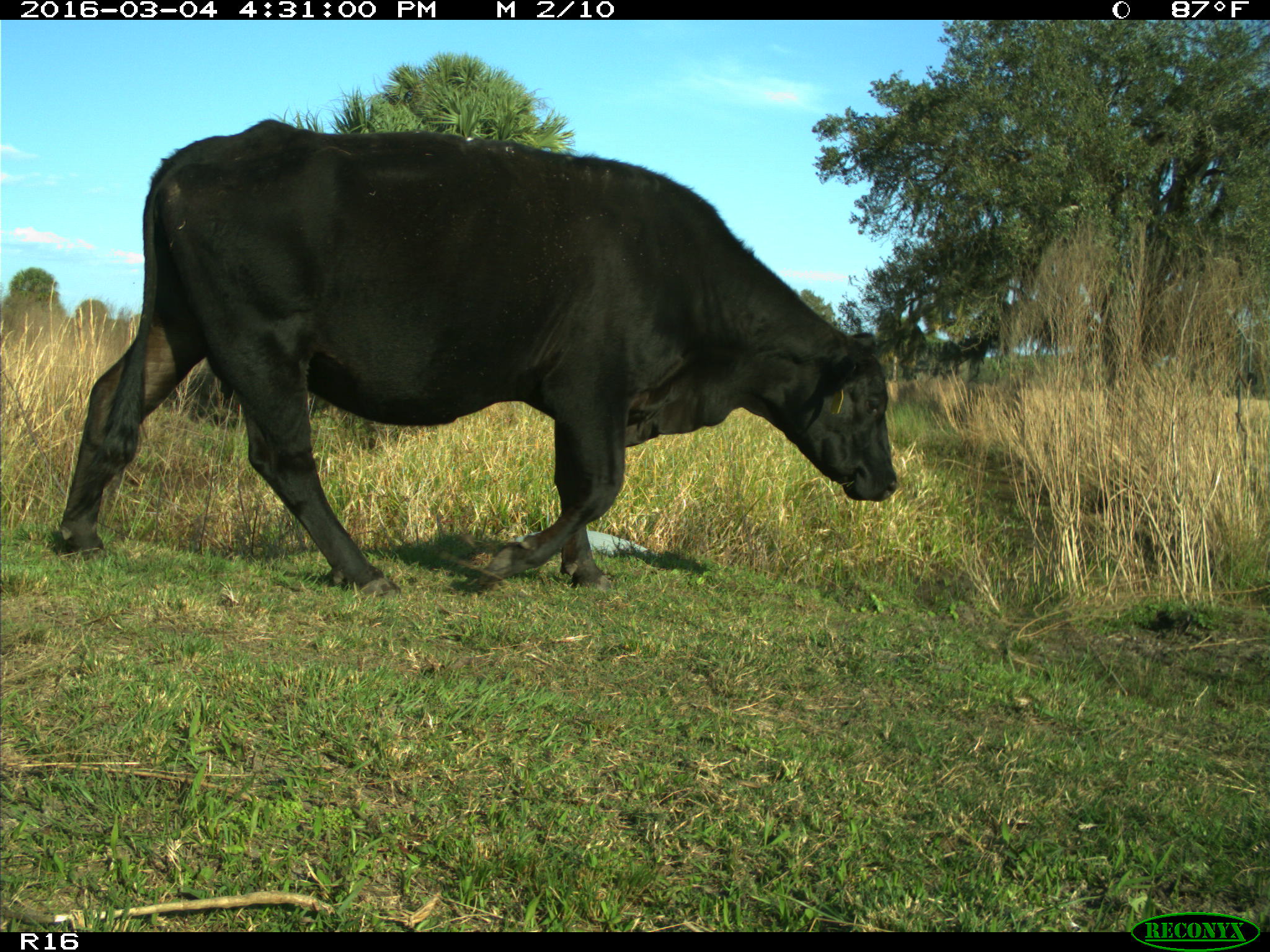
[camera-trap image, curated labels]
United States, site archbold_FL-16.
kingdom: Animalia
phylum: Chordata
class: Mammalia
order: Artiodactyla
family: Bovidae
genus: Bos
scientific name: Bos taurus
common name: domestic cow